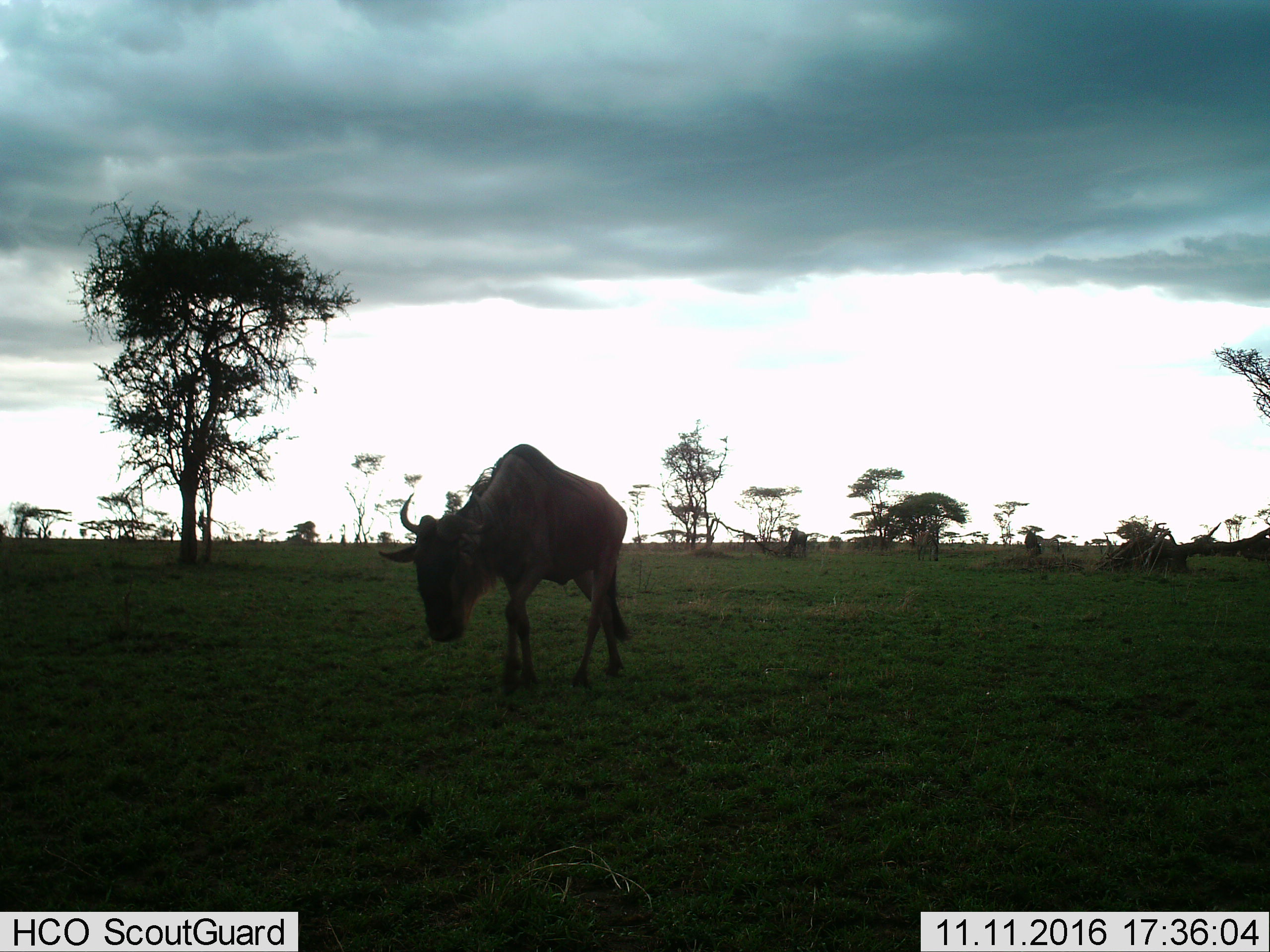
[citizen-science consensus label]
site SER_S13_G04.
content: unidentified animal